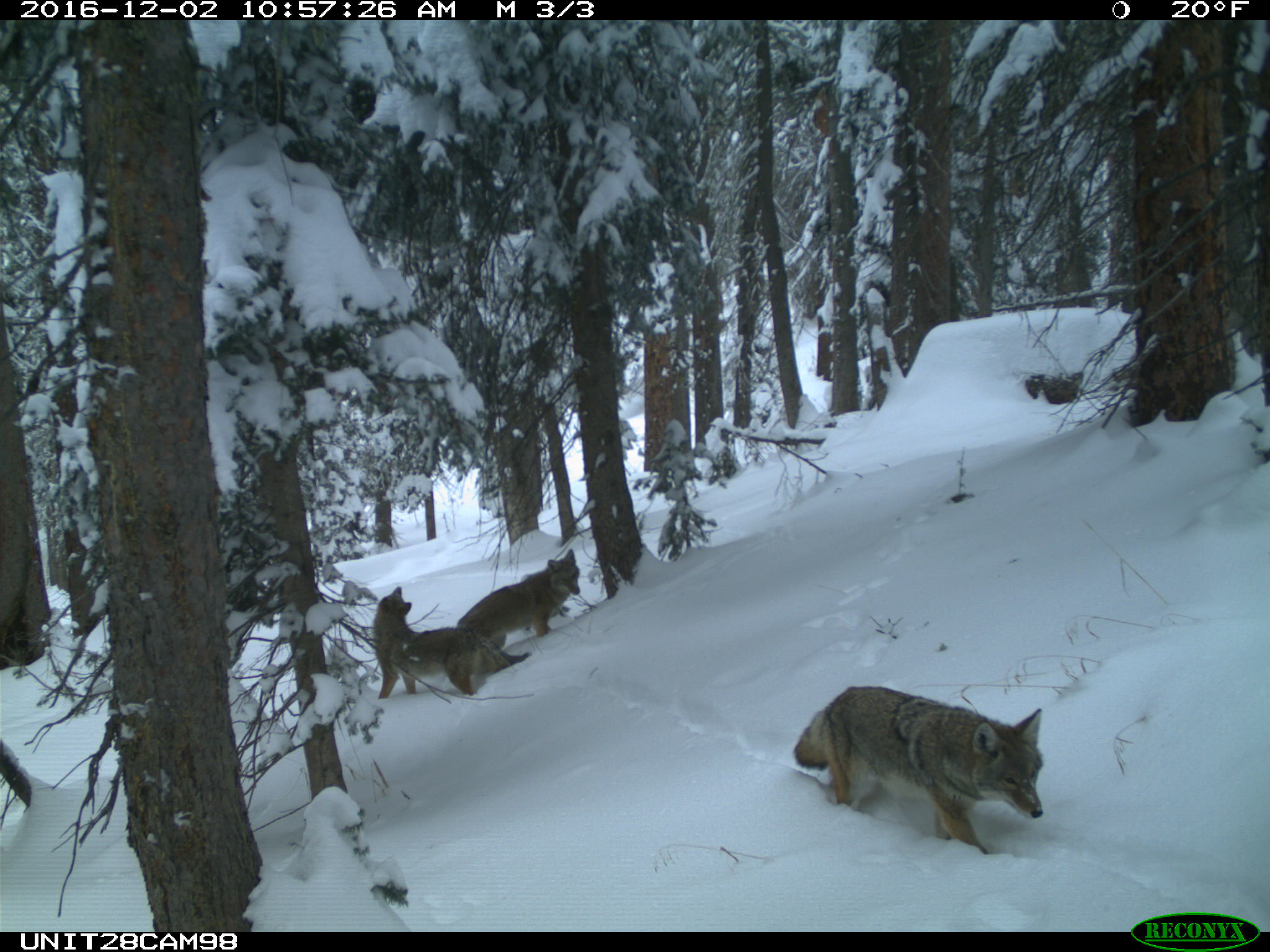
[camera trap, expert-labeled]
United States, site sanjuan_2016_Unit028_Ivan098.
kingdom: Animalia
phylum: Chordata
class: Mammalia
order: Carnivora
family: Canidae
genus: Canis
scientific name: Canis latrans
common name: coyote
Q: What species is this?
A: Canis latrans (coyote).